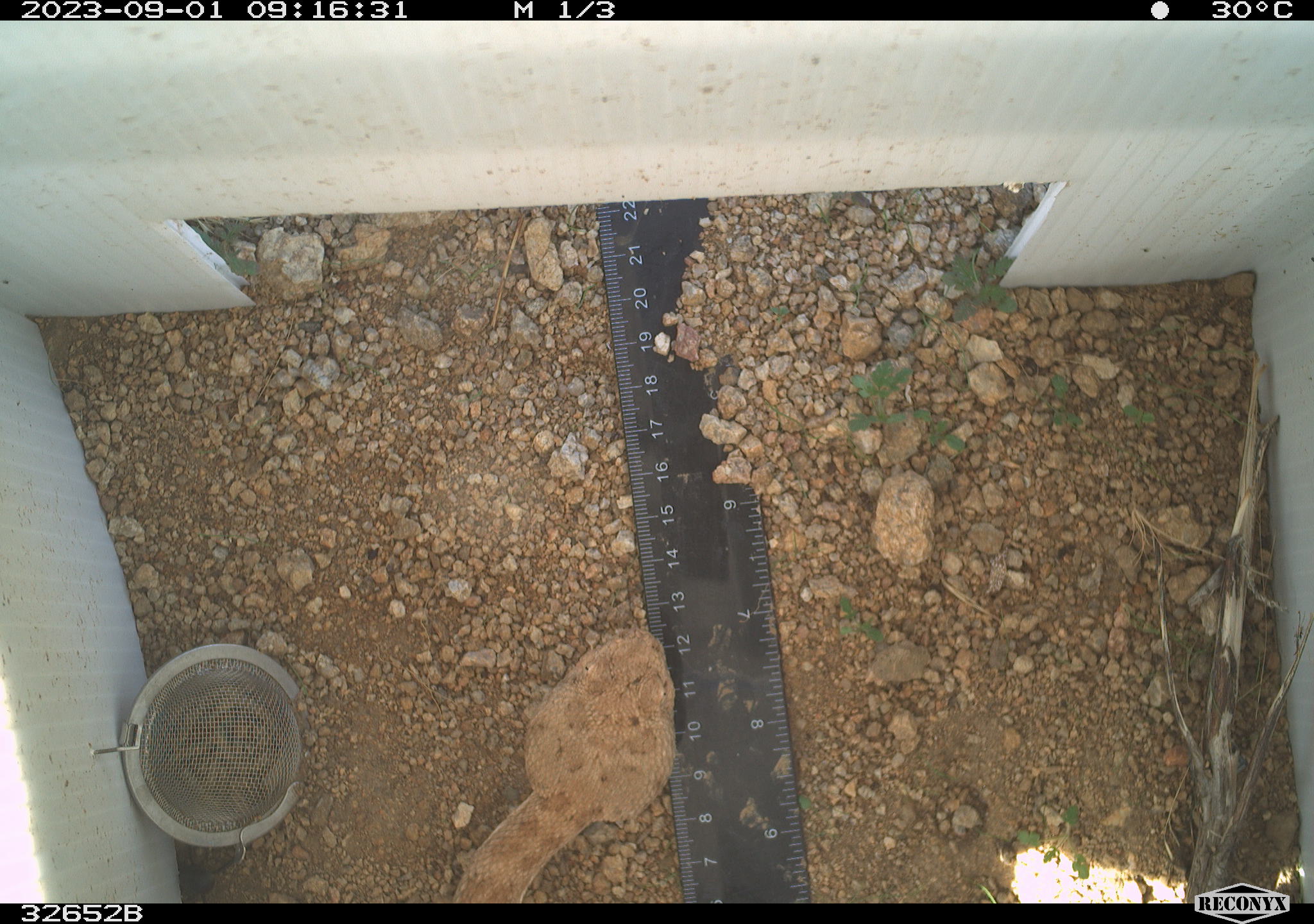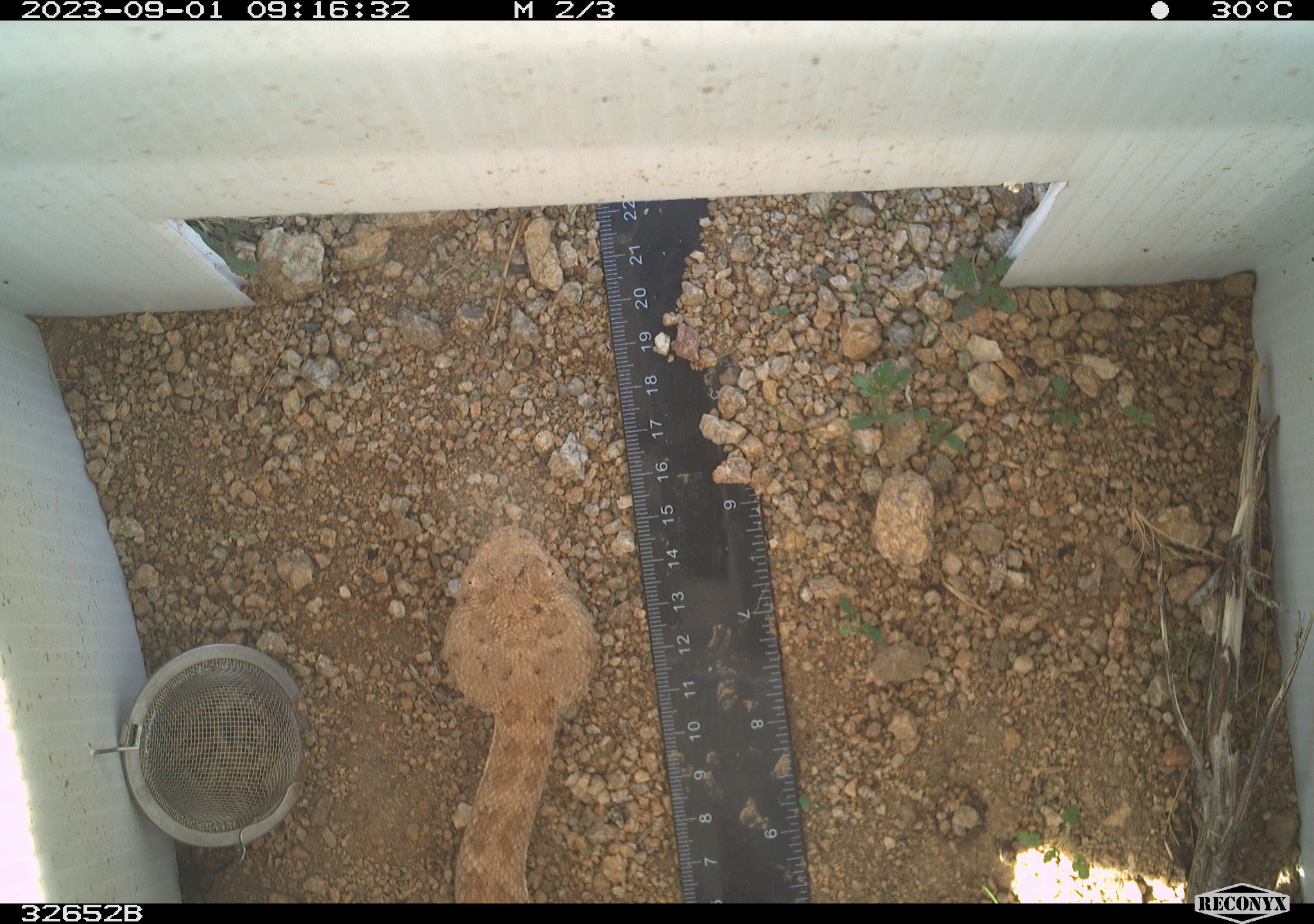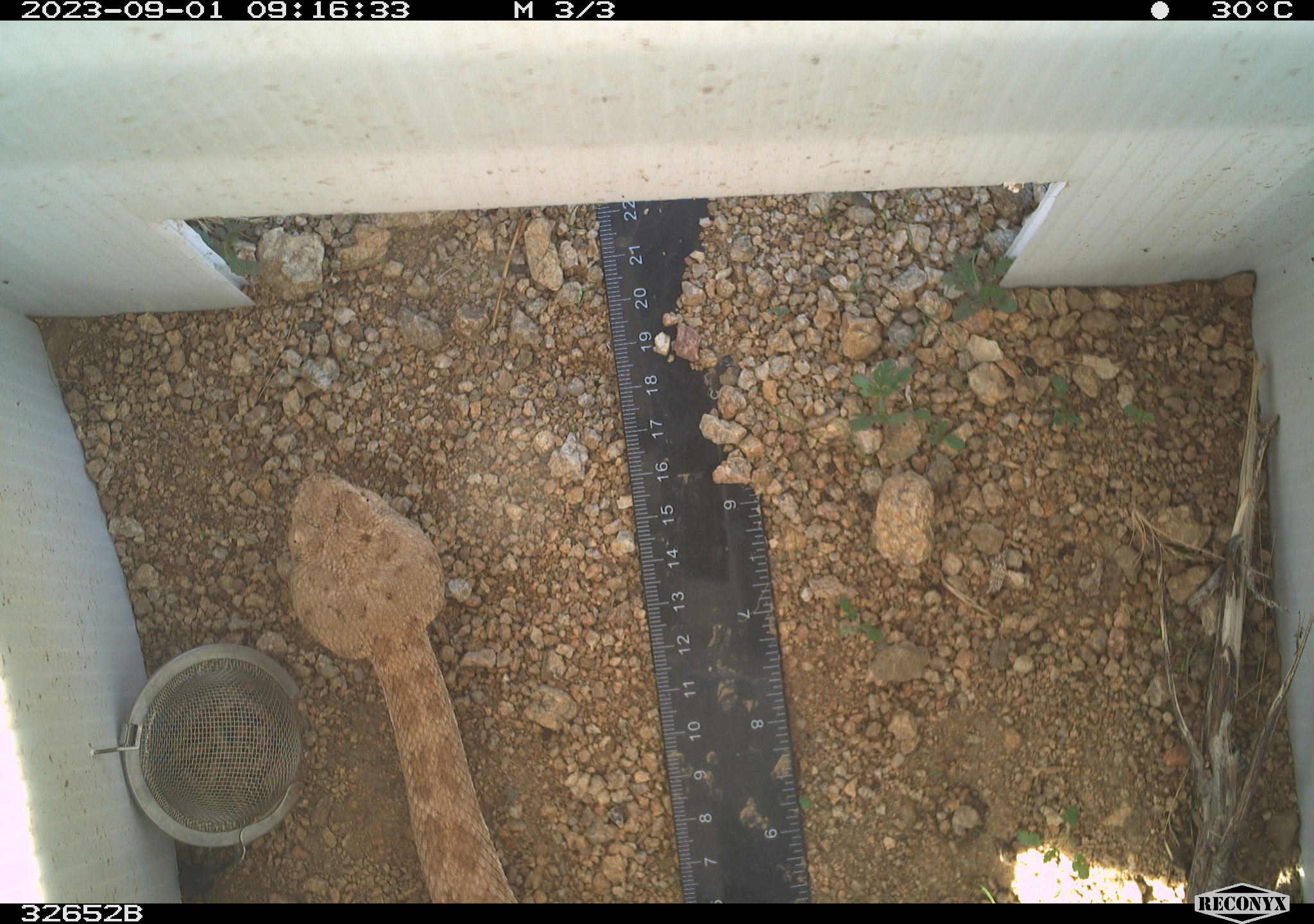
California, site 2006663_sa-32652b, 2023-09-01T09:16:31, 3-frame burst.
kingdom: Animalia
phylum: Chordata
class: Reptilia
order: Squamata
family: Viperidae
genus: Crotalus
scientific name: Crotalus pyrrhus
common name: southwestern speckled rattlesnake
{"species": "southwestern speckled rattlesnake (Crotalus pyrrhus)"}